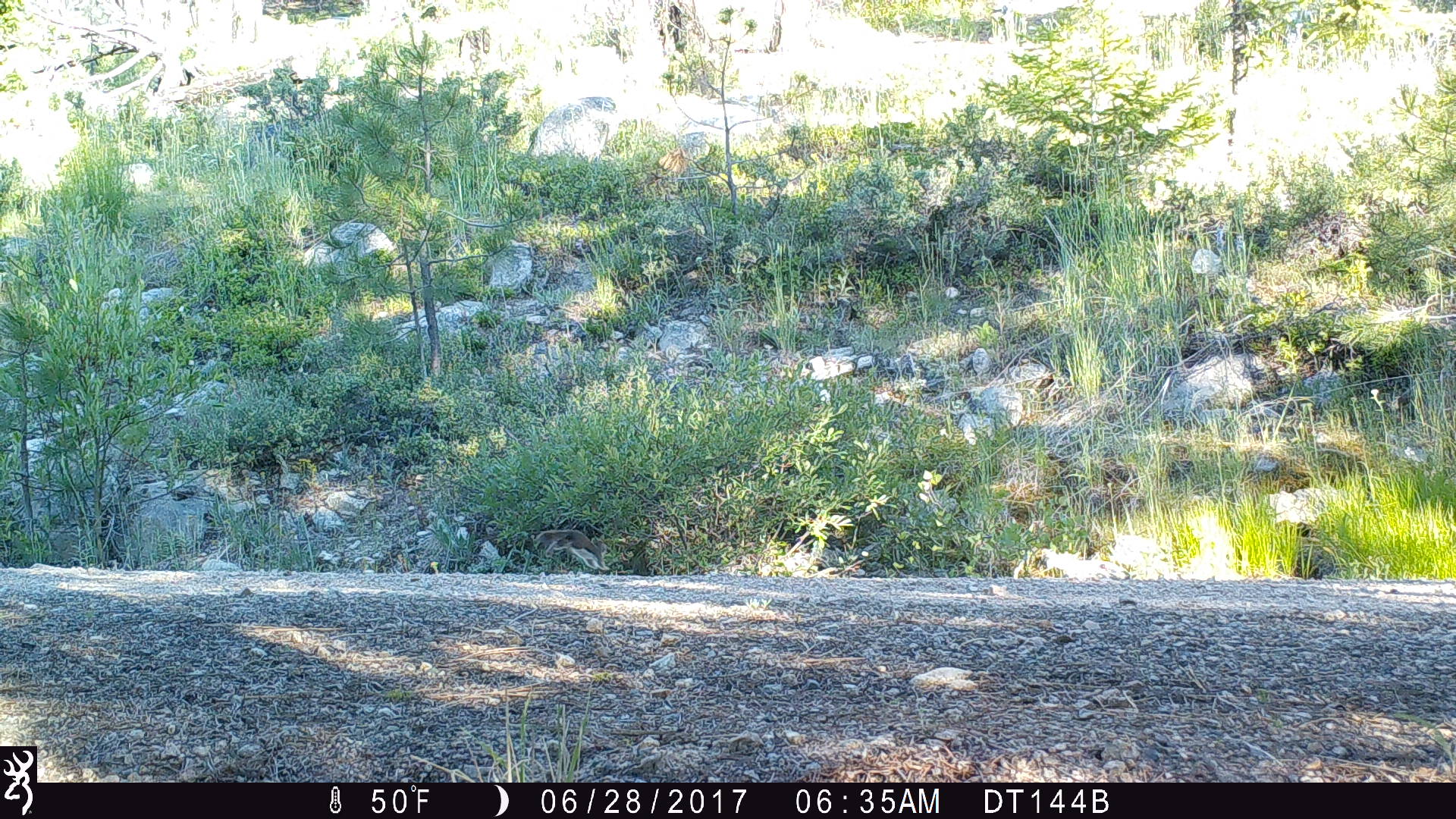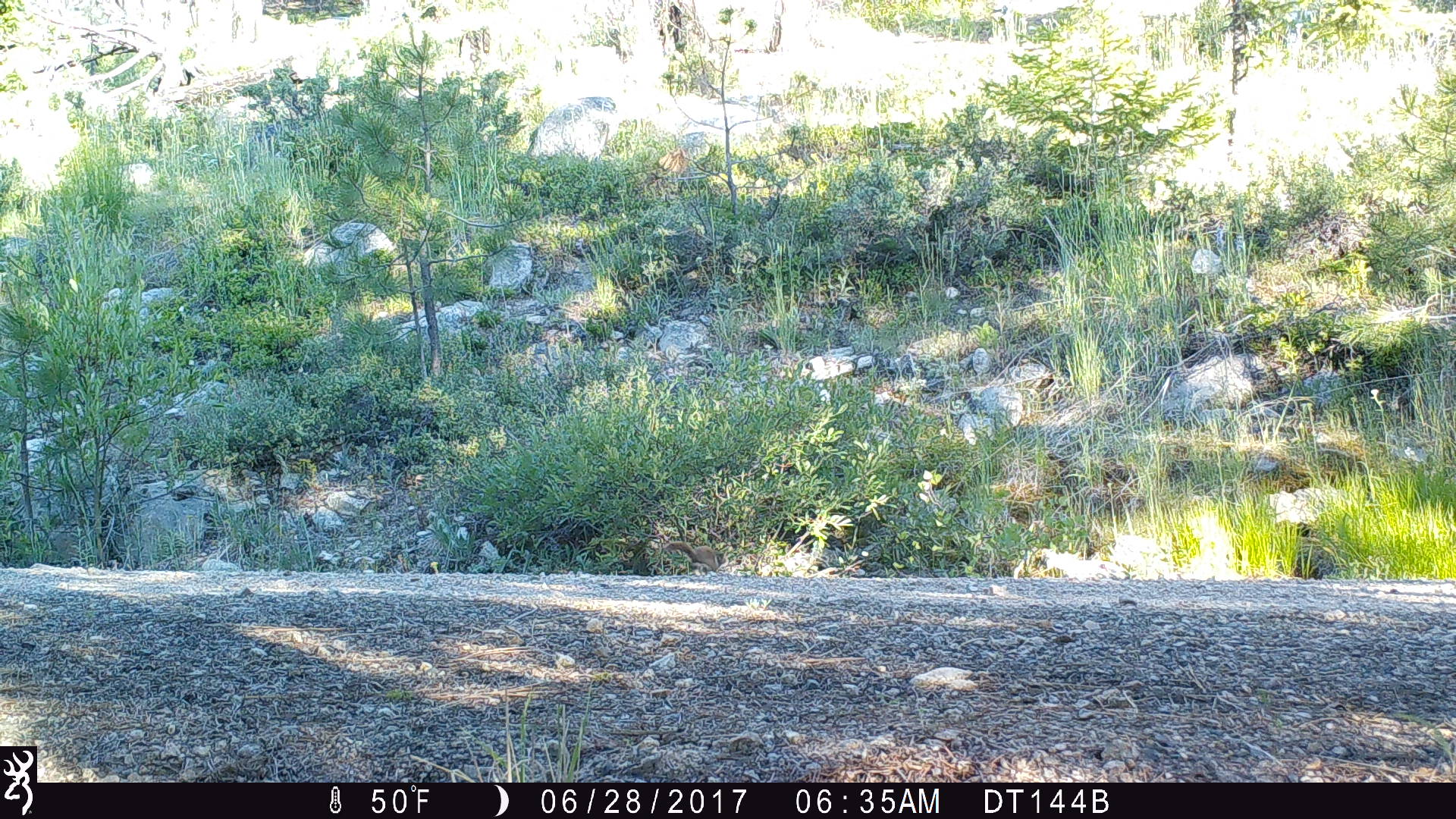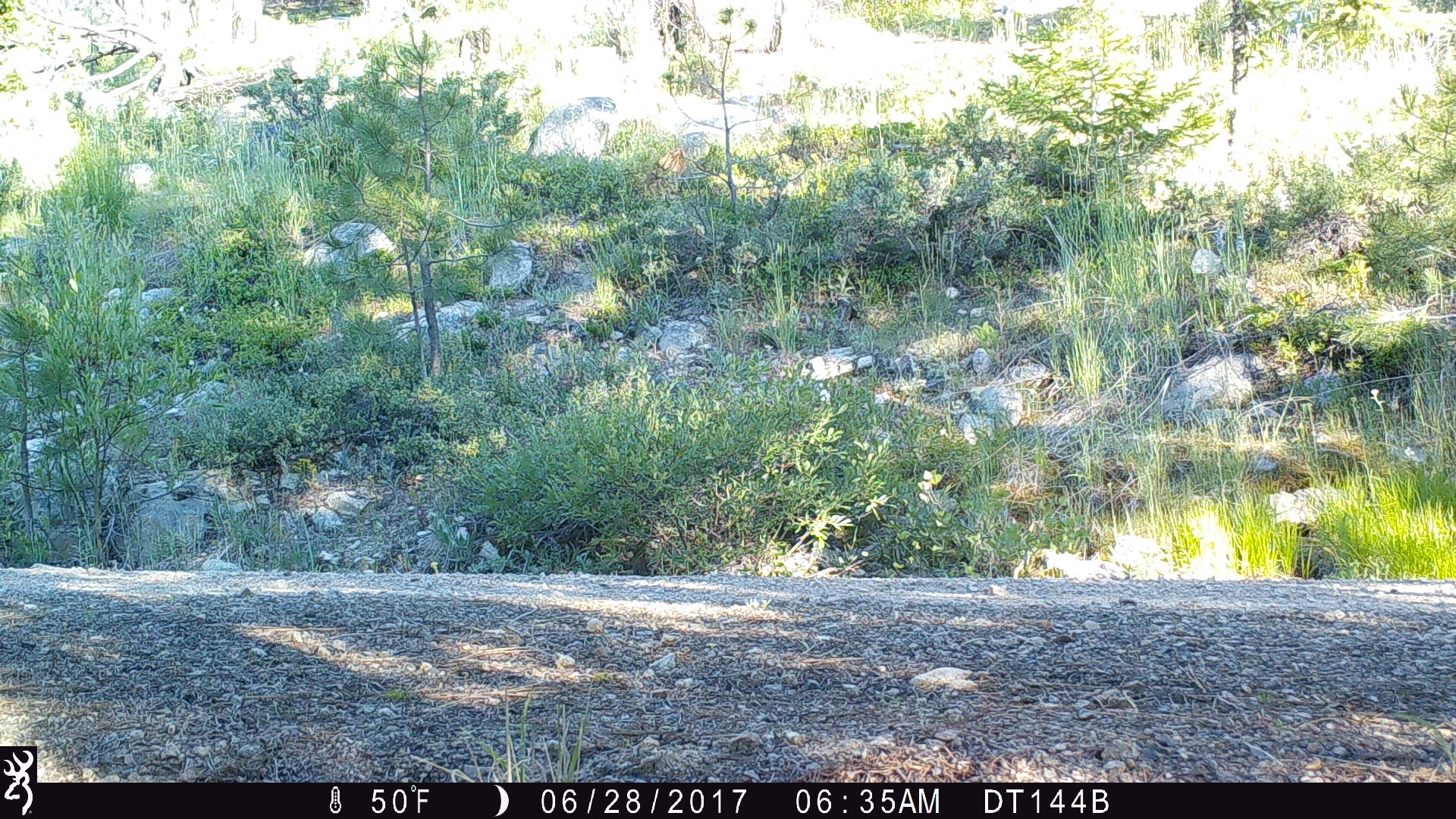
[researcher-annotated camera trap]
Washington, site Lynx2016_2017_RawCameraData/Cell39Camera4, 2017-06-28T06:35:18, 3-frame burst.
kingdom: Animalia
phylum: Chordata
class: Mammalia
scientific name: Mammalia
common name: small mammal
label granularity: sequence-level